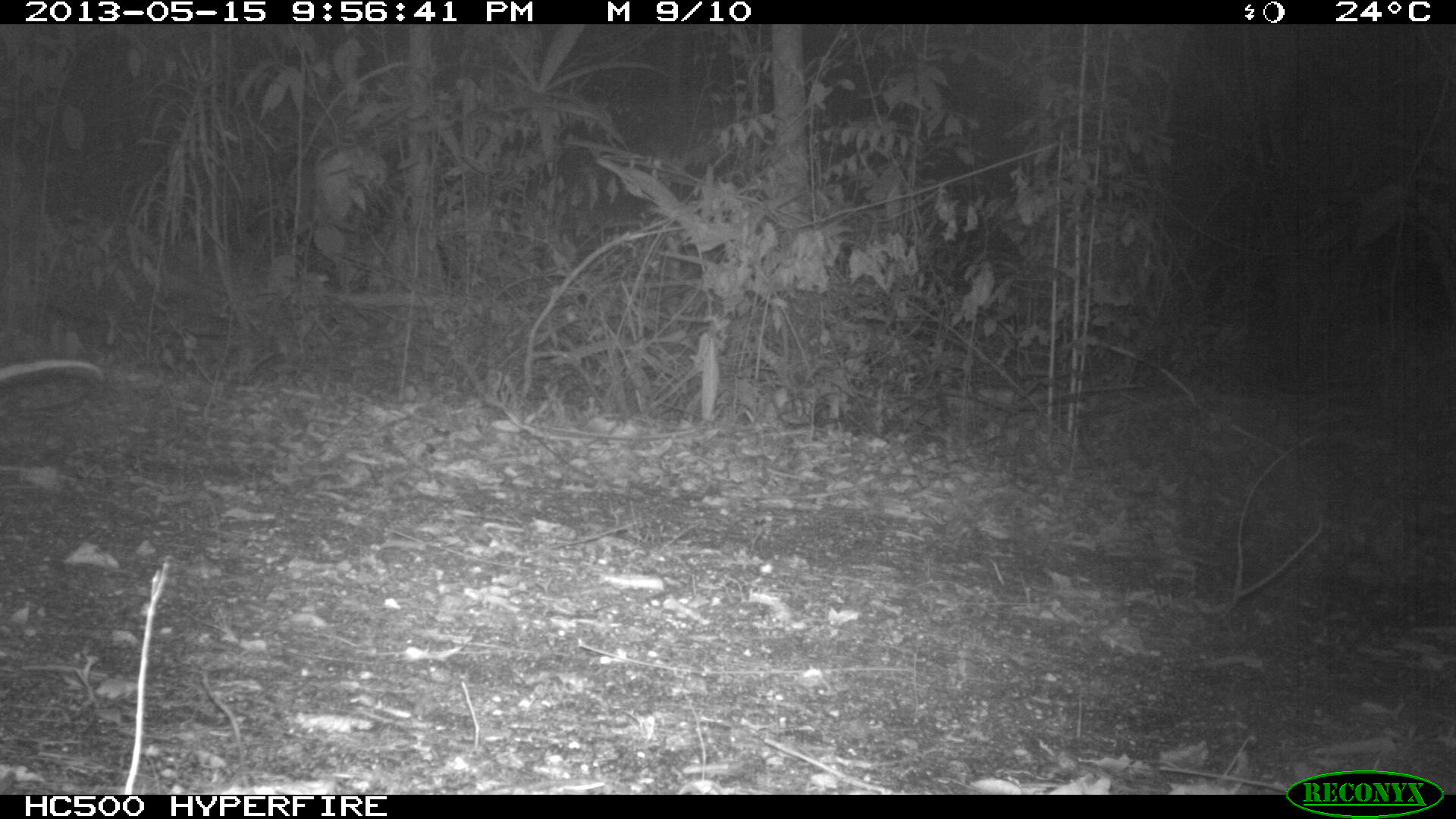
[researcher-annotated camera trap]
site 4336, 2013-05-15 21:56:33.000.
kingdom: Animalia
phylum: Chordata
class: Mammalia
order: Didelphimorphia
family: Didelphidae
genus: Didelphis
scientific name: Didelphis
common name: american opossums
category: didelphis sp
Didelphis sp (american opossums) (Didelphis), count 1.